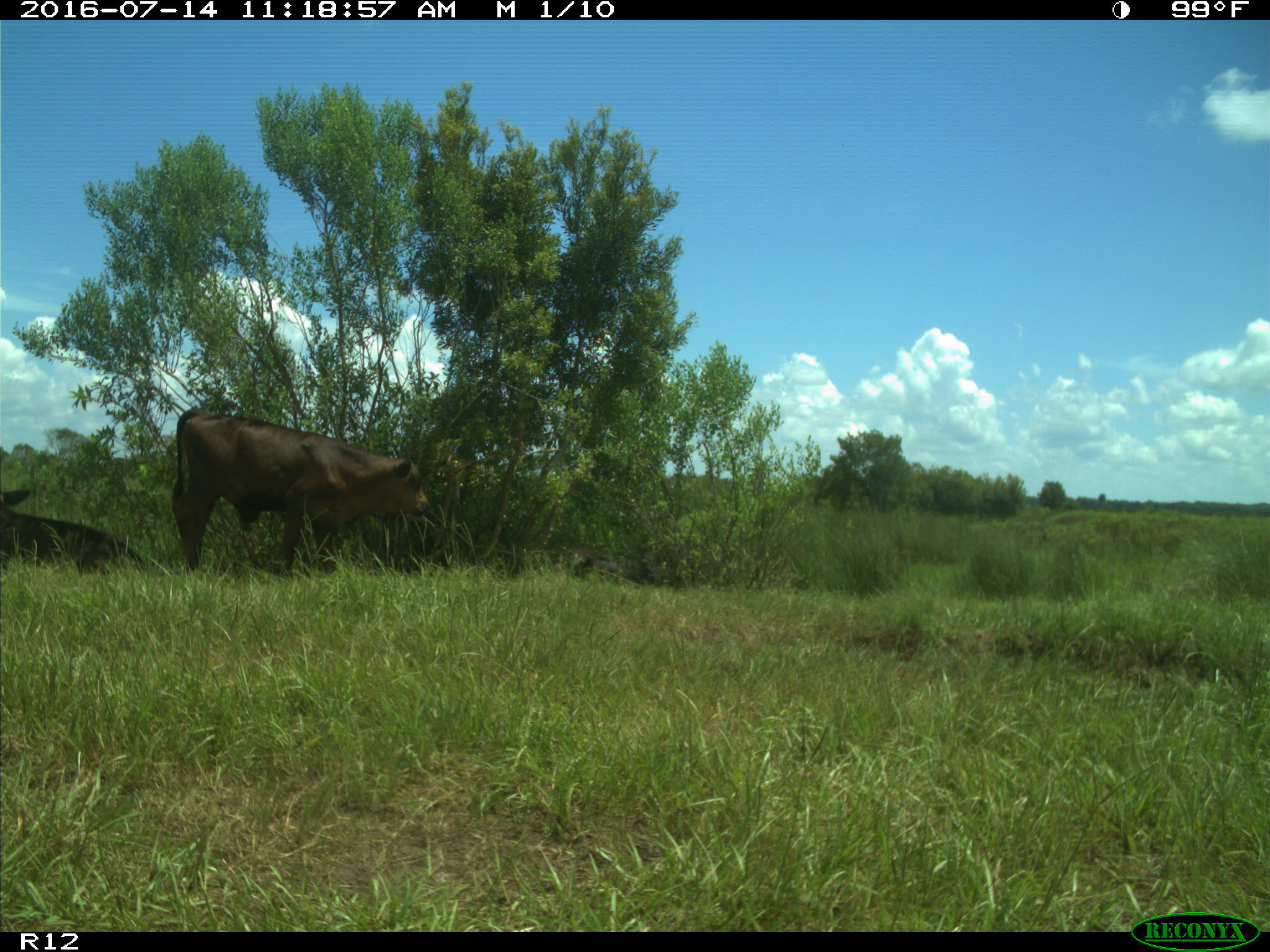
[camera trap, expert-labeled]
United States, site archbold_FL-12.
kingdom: Animalia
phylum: Chordata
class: Mammalia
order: Artiodactyla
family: Bovidae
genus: Bos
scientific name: Bos taurus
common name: domestic cow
Bos taurus (domestic cow).